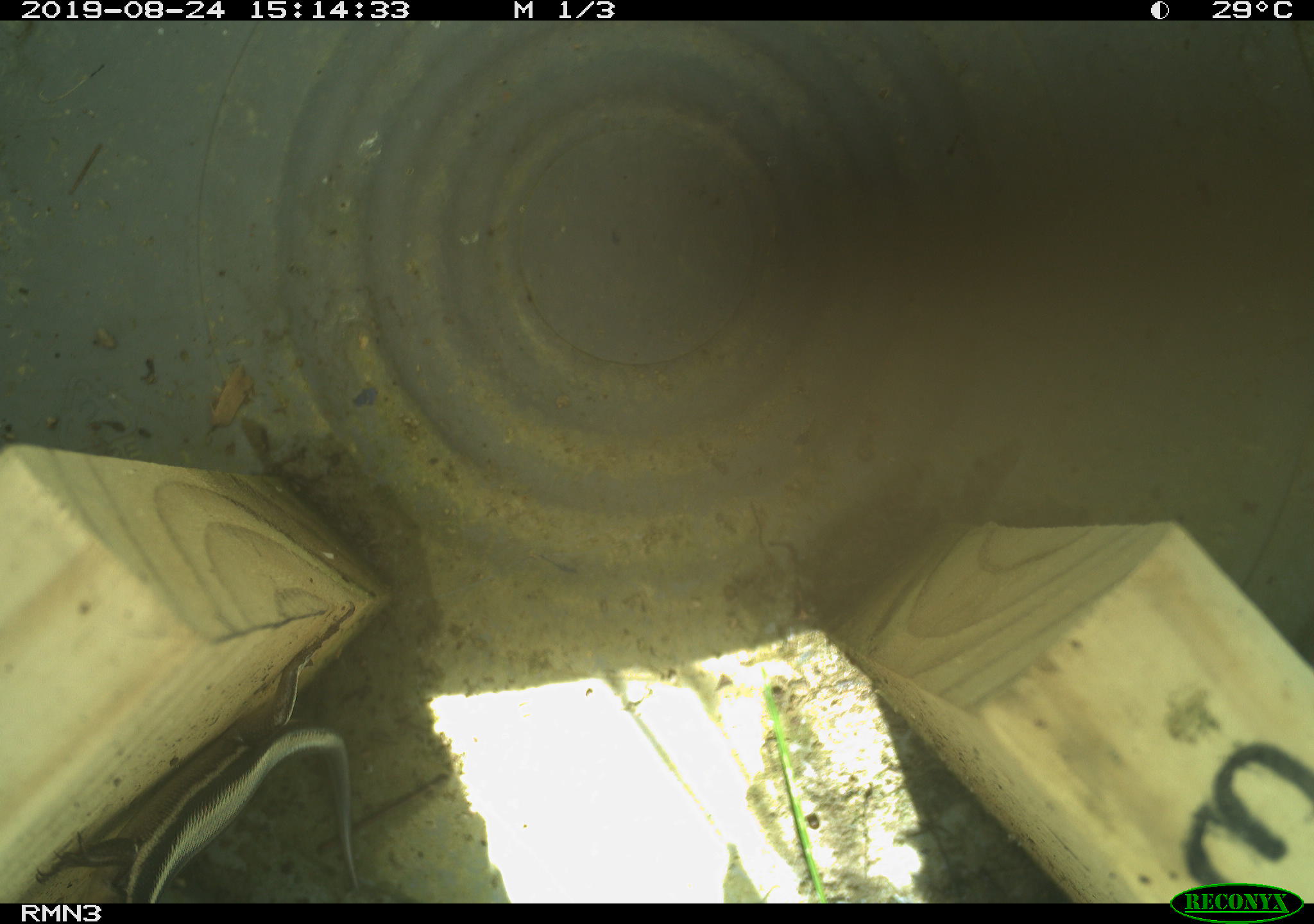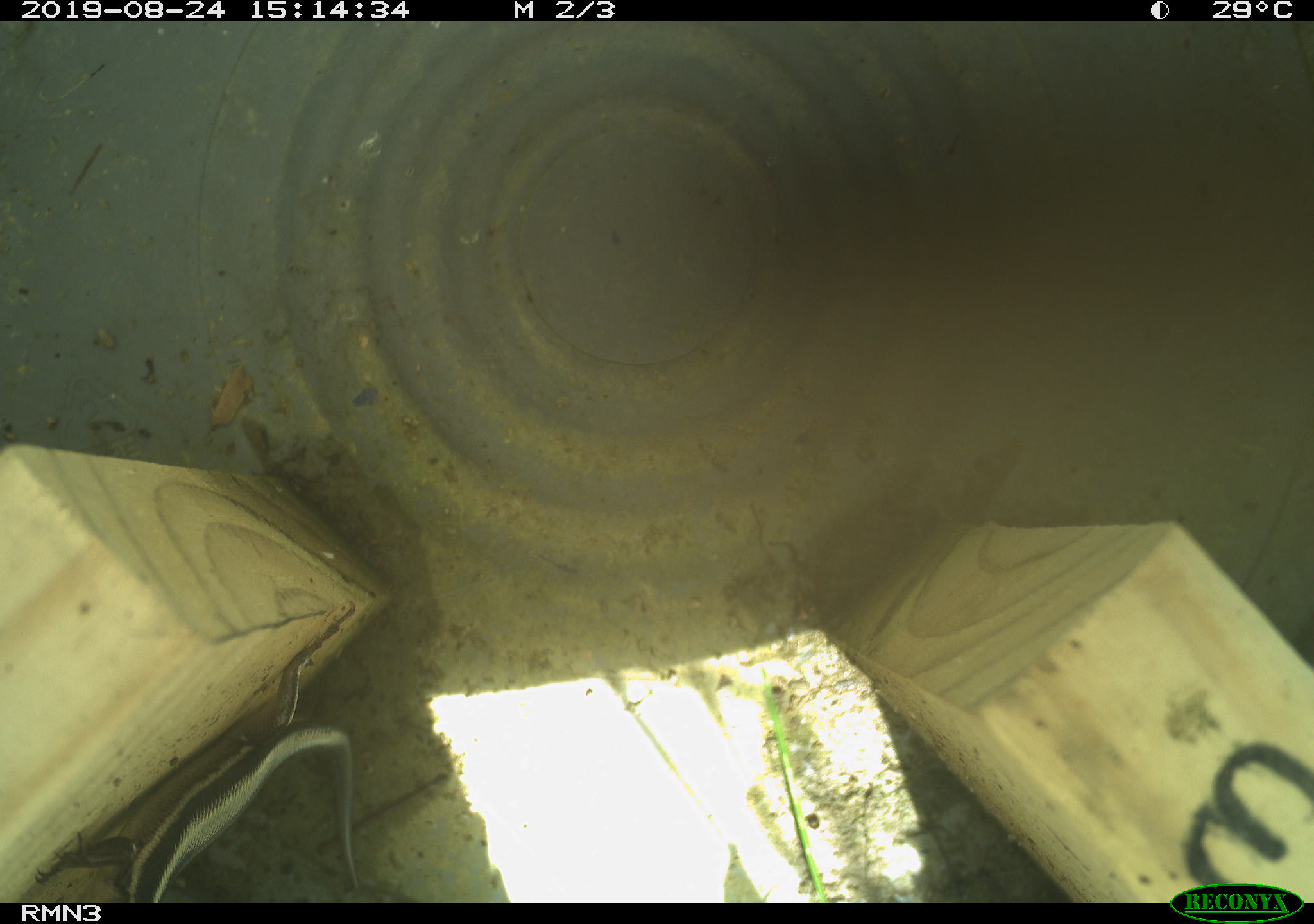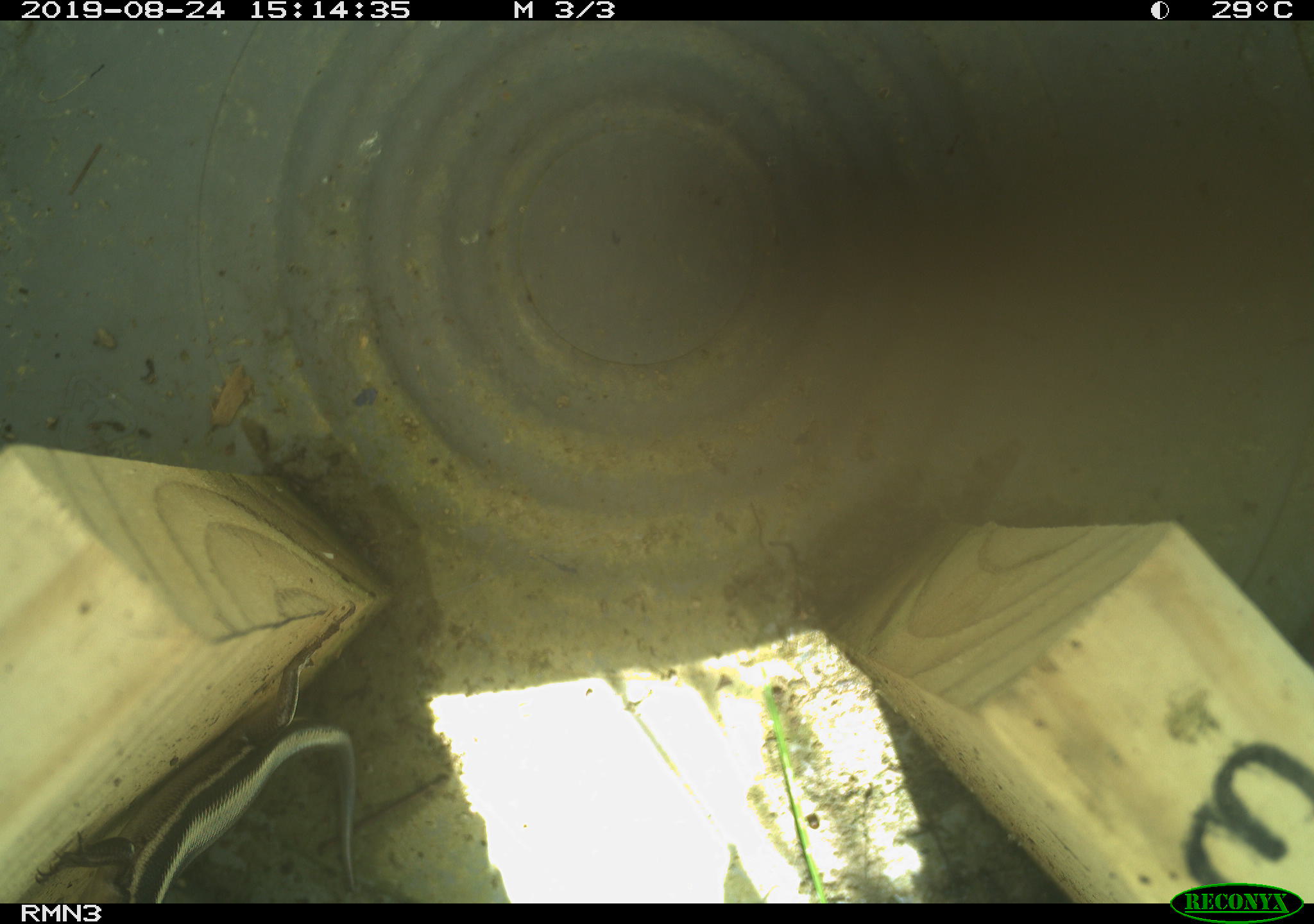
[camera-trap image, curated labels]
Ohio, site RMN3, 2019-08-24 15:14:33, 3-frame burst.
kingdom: Animalia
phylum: Chordata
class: Reptilia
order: Squamata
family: Scincidae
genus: Plestiodon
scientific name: Plestiodon fasciatus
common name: common five-lined skink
Common five-lined skink (Plestiodon fasciatus).